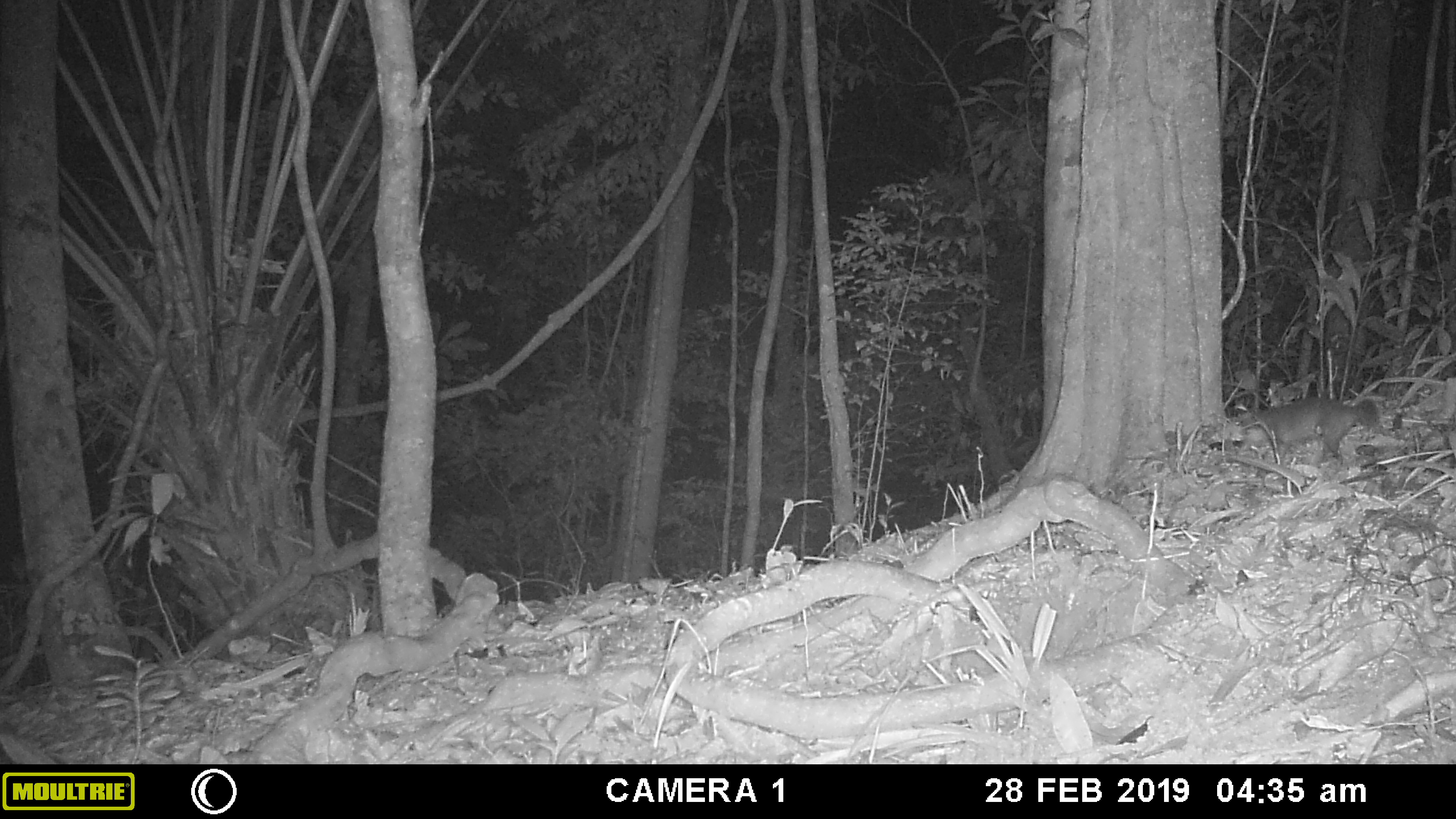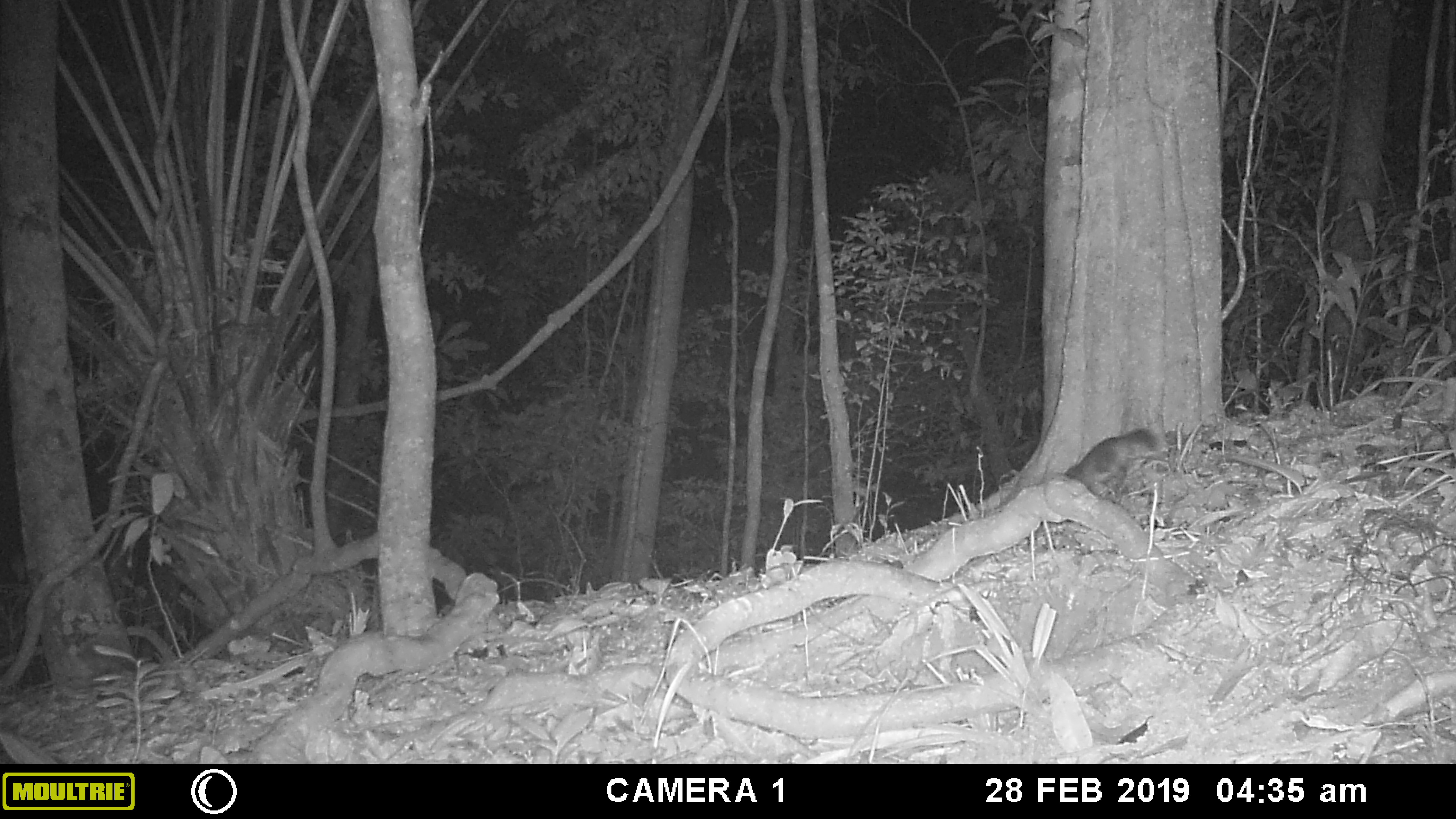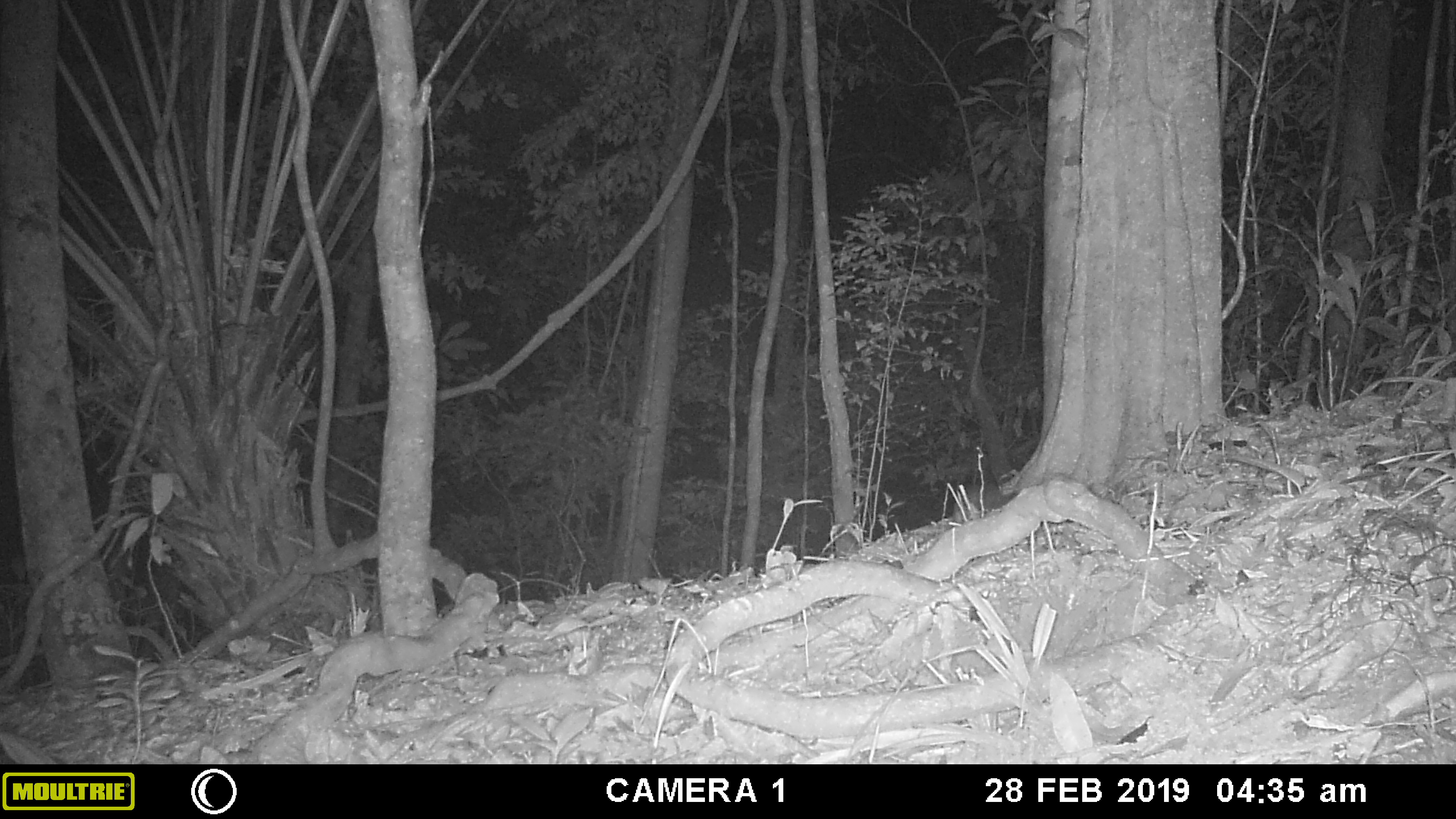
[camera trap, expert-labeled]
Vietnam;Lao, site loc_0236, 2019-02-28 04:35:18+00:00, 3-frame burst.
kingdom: Animalia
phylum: Chordata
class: Mammalia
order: Carnivora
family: Mustelidae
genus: Melogale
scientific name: Melogale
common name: ferret badger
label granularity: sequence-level